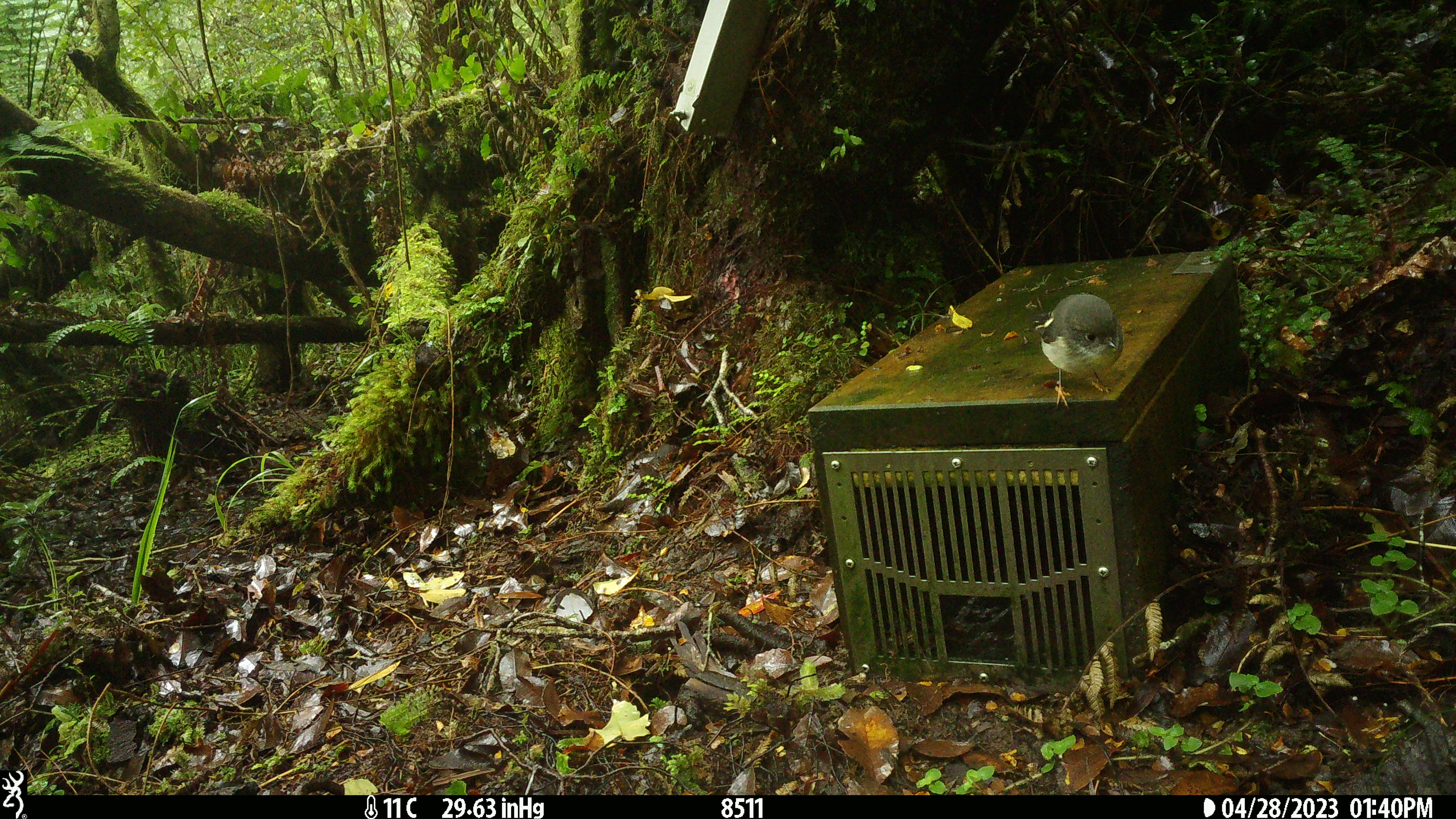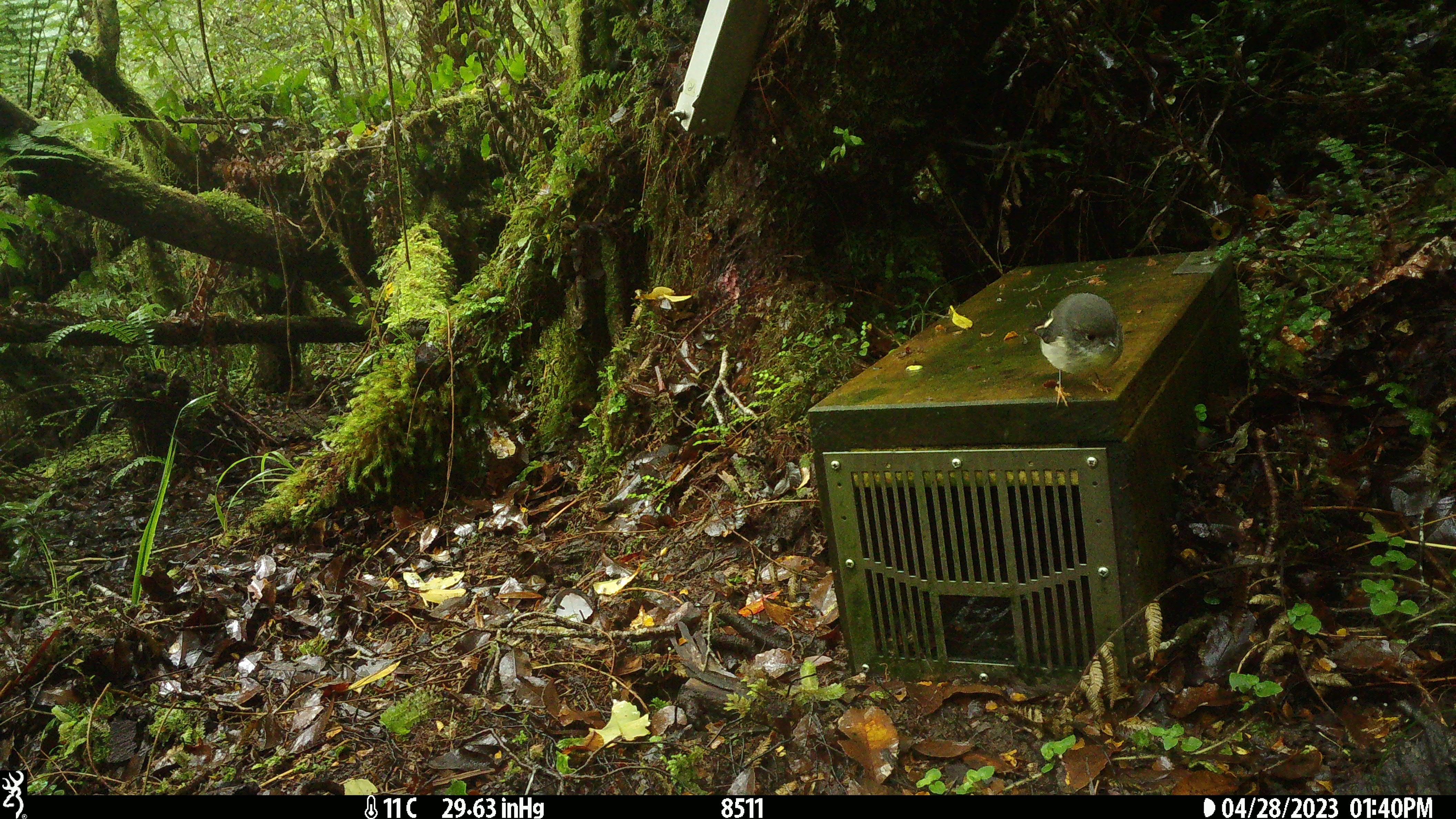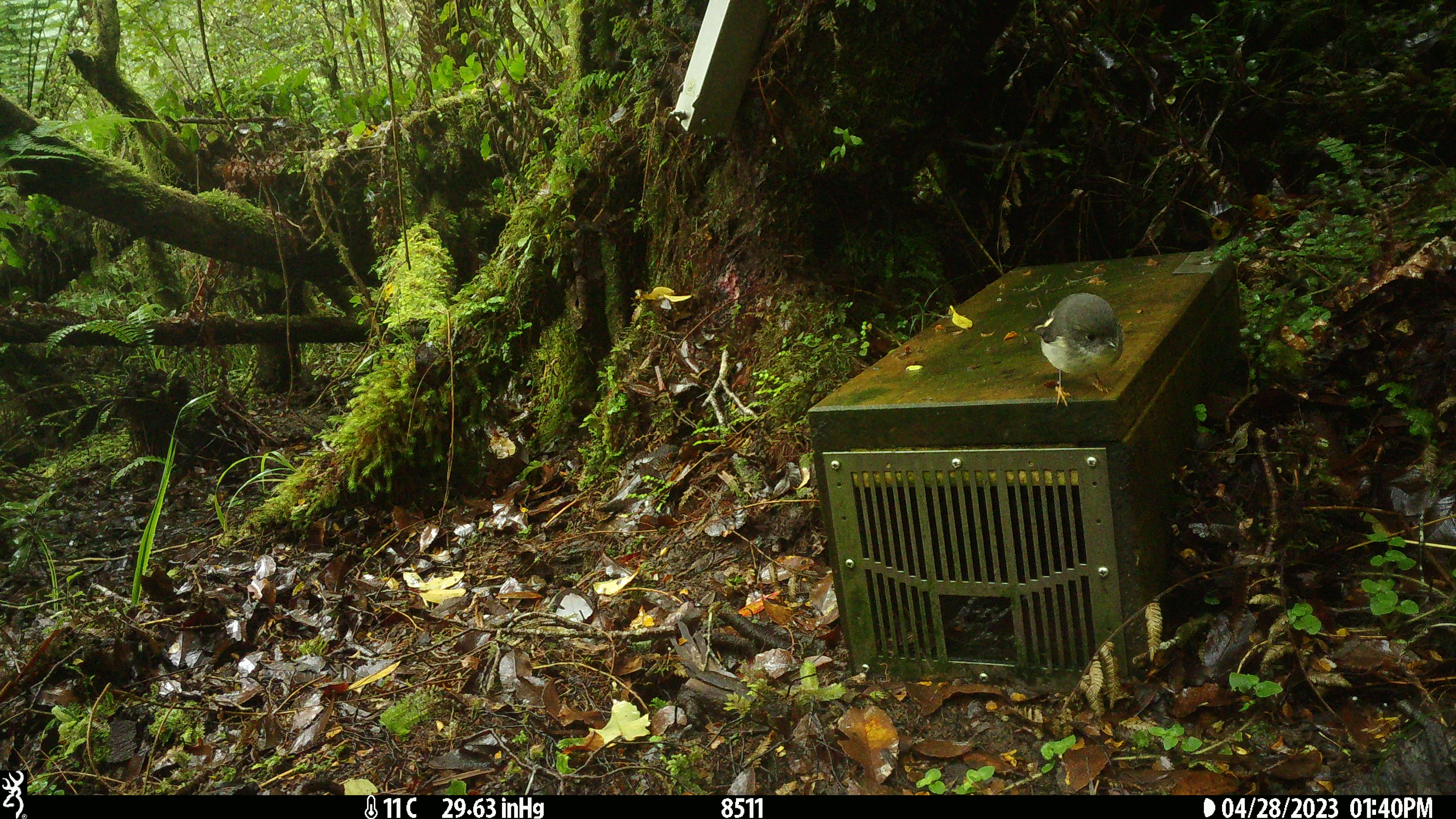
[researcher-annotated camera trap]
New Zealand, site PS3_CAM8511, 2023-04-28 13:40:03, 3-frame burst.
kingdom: Animalia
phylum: Chordata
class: Aves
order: Passeriformes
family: Petroicidae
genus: Petroica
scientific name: Petroica macrocephala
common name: tomtit